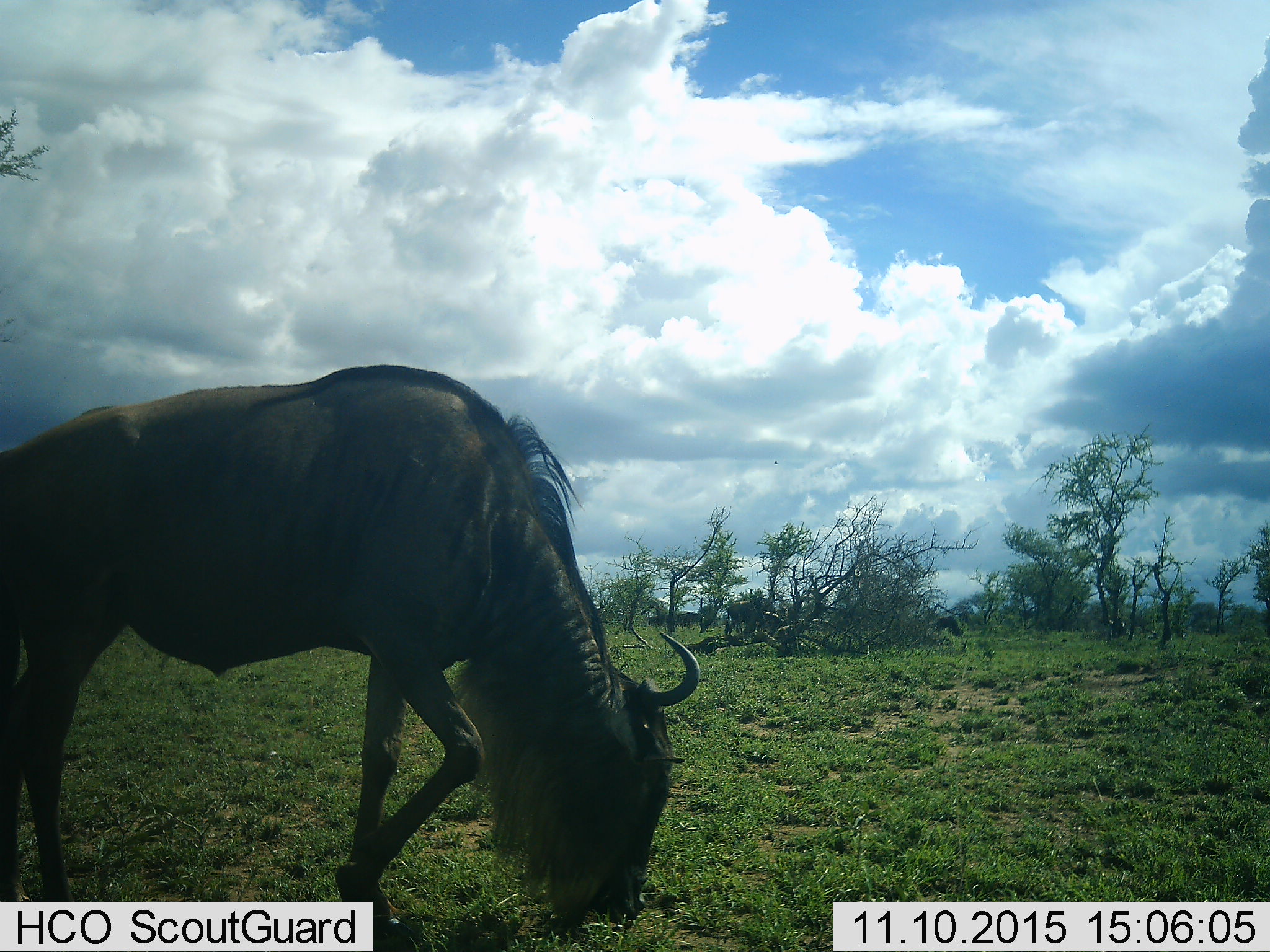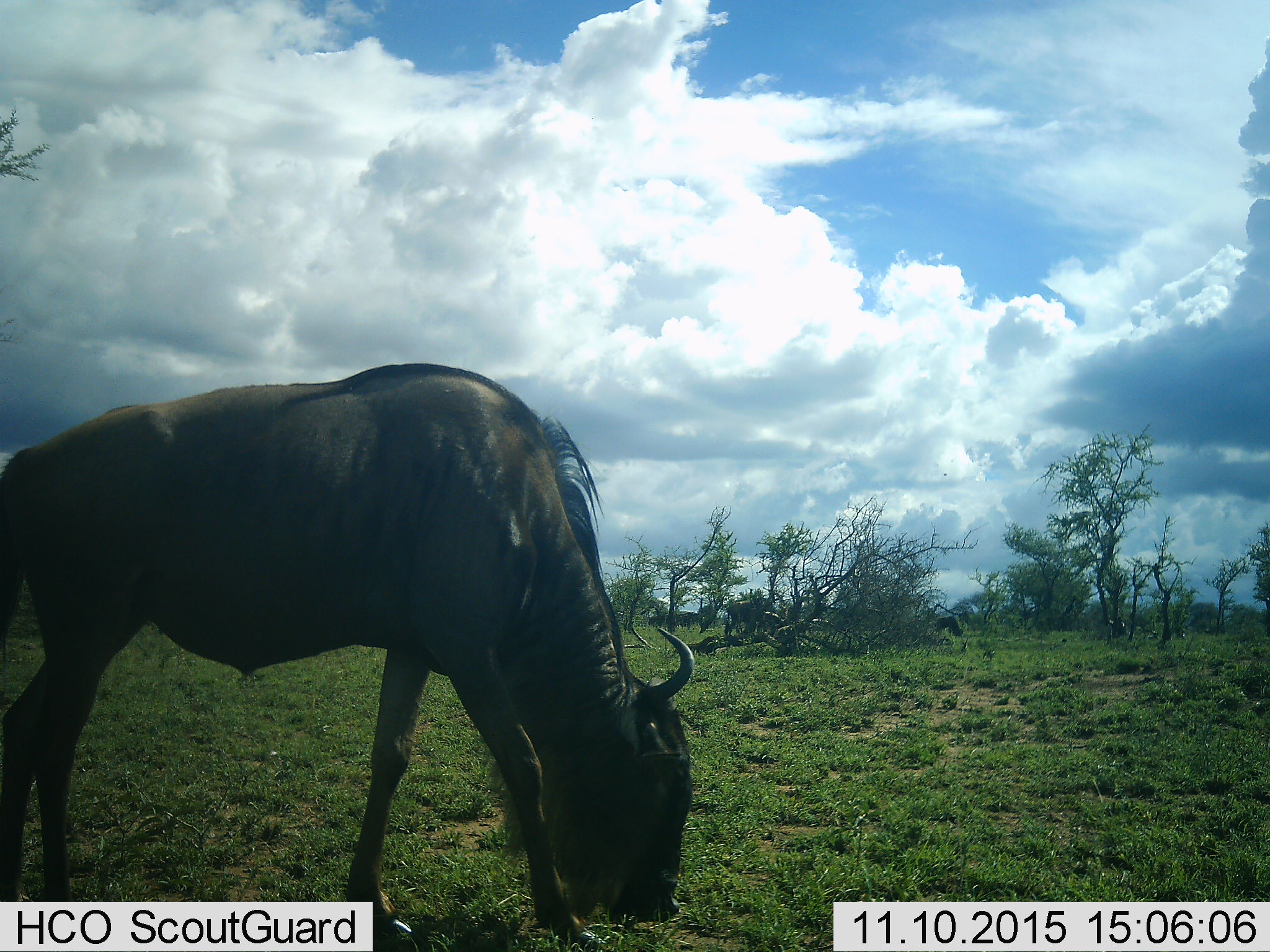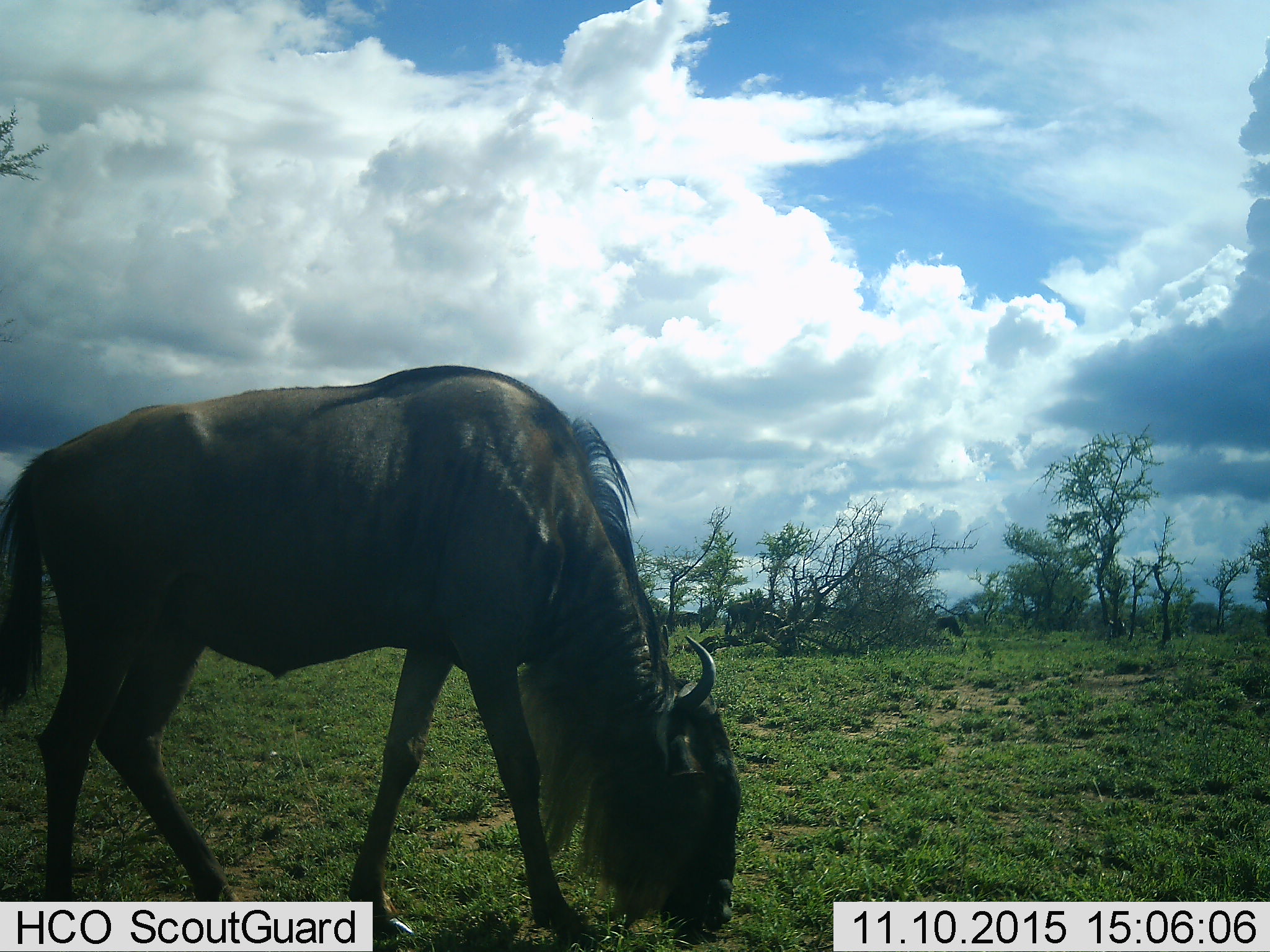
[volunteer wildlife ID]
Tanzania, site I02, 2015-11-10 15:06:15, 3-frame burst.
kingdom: Animalia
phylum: Chordata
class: Mammalia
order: Artiodactyla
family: Bovidae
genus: Connochaetes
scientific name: Connochaetes taurinus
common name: blue wildebeest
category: wildebeest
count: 1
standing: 0%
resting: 0%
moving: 20%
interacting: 0%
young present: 0%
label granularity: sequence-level